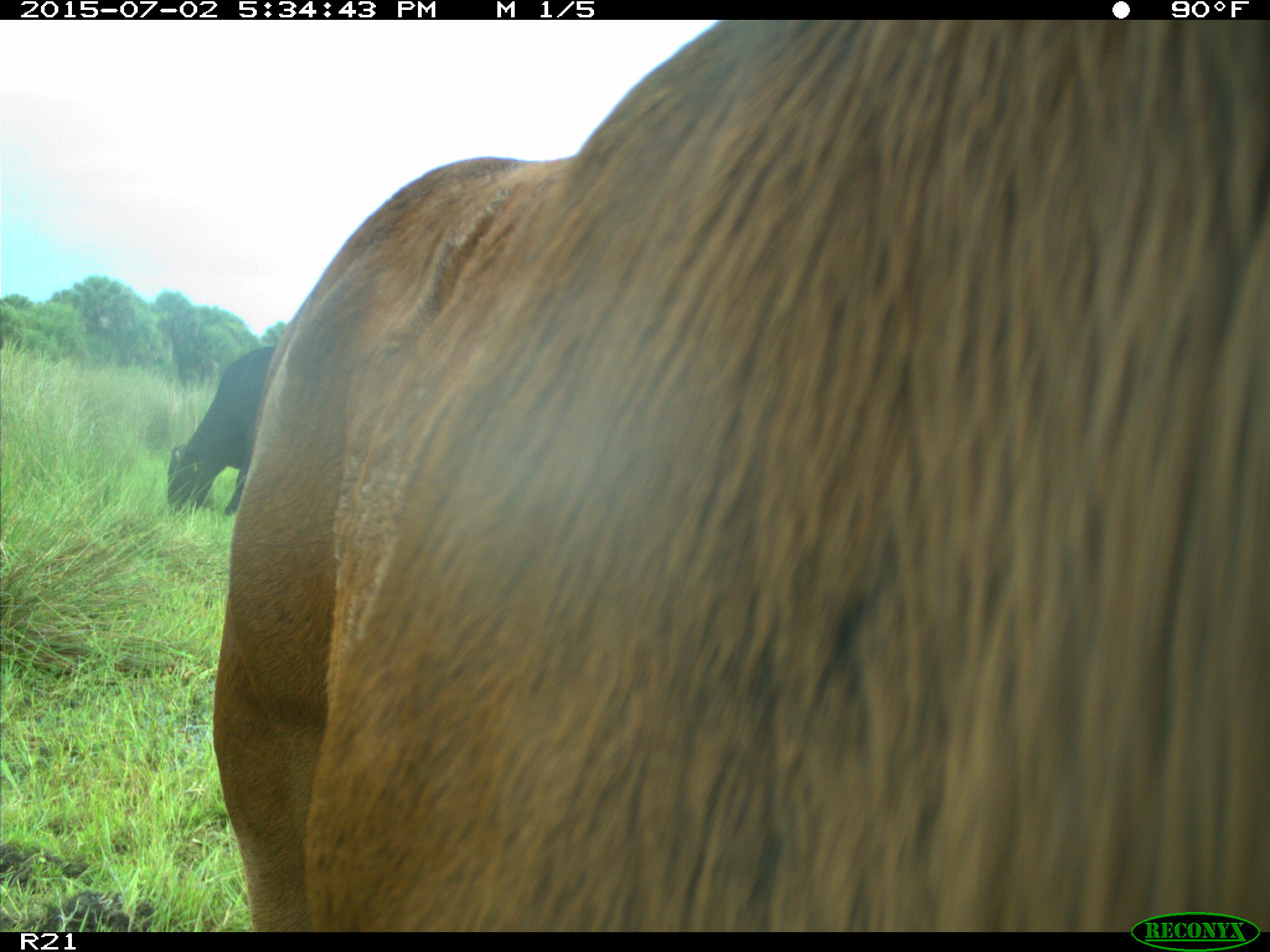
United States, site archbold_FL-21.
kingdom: Animalia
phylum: Chordata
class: Mammalia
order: Artiodactyla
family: Bovidae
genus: Bos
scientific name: Bos taurus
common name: domestic cow